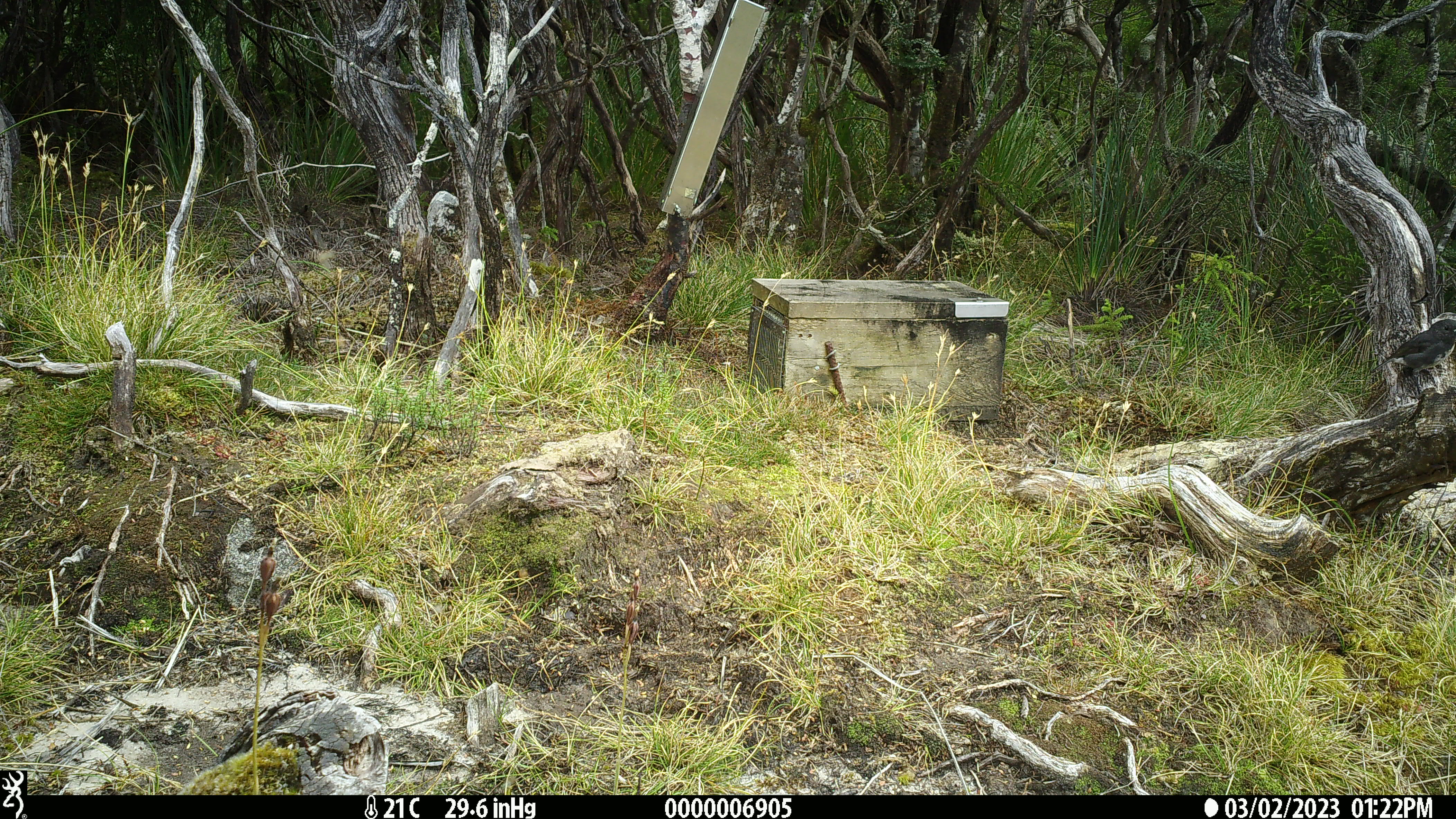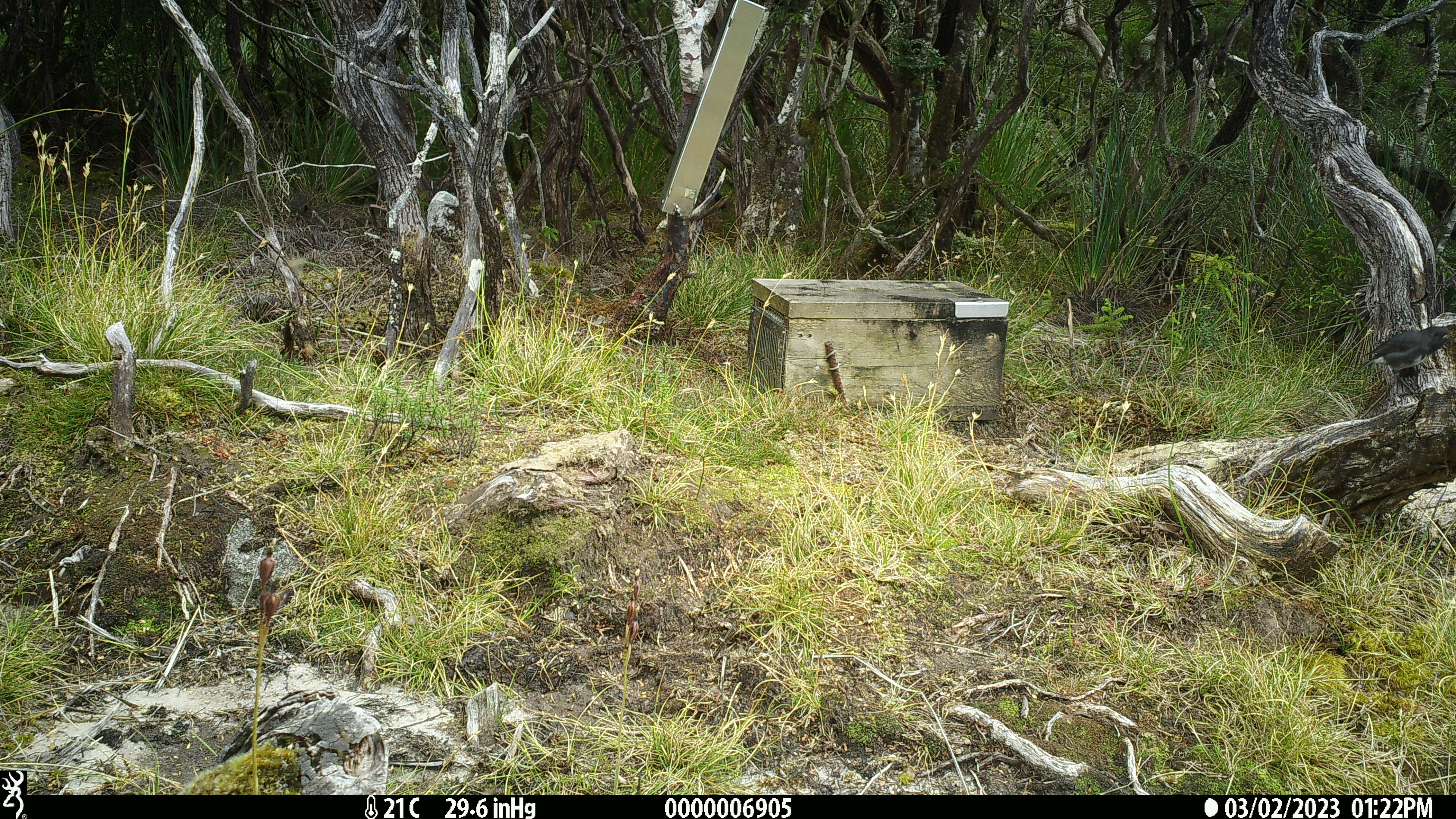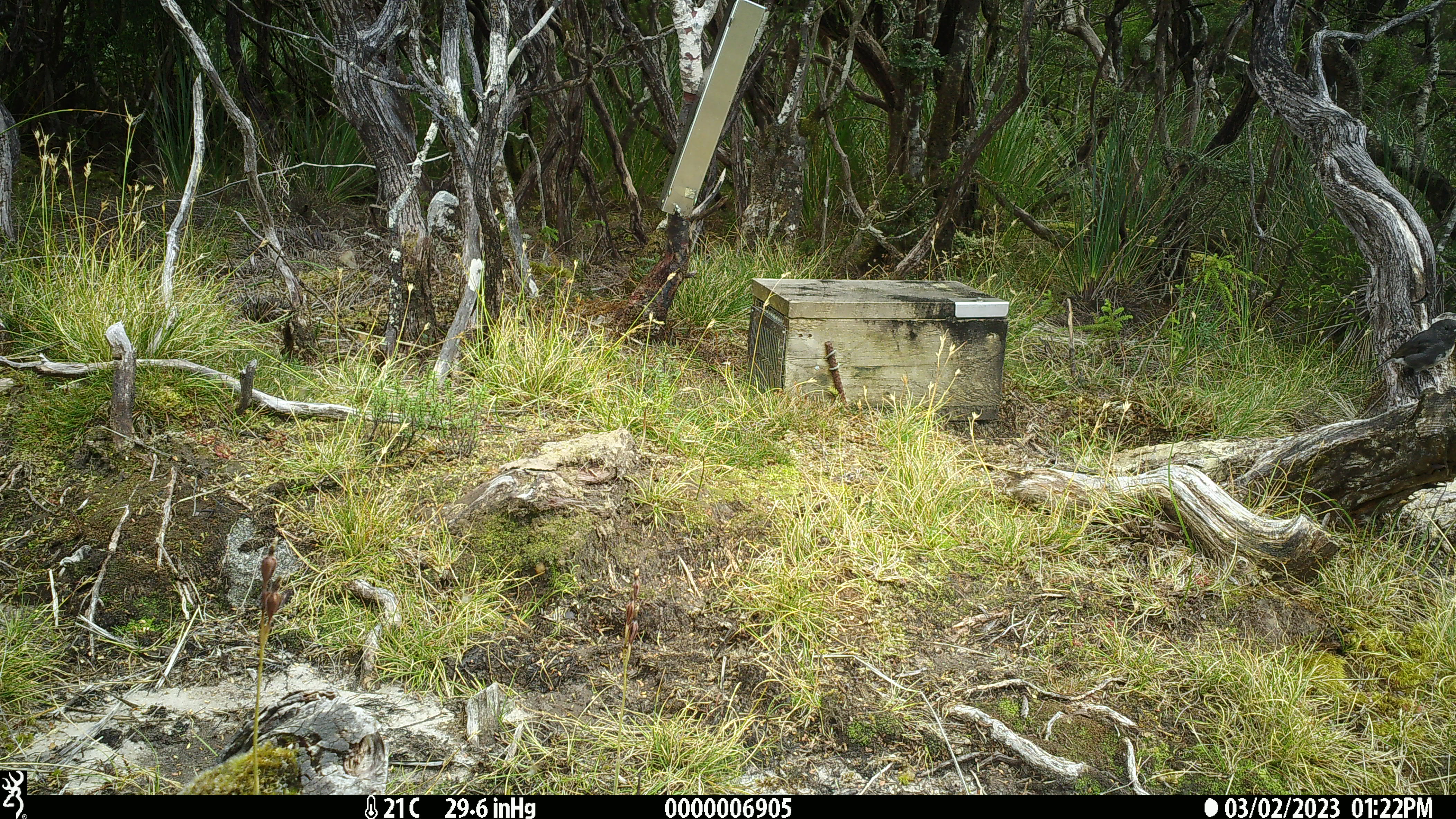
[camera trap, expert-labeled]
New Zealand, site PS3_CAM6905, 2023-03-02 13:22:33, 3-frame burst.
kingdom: Animalia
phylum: Chordata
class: Aves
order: Passeriformes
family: Petroicidae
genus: Petroica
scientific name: Petroica australis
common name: new zealand robin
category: robin